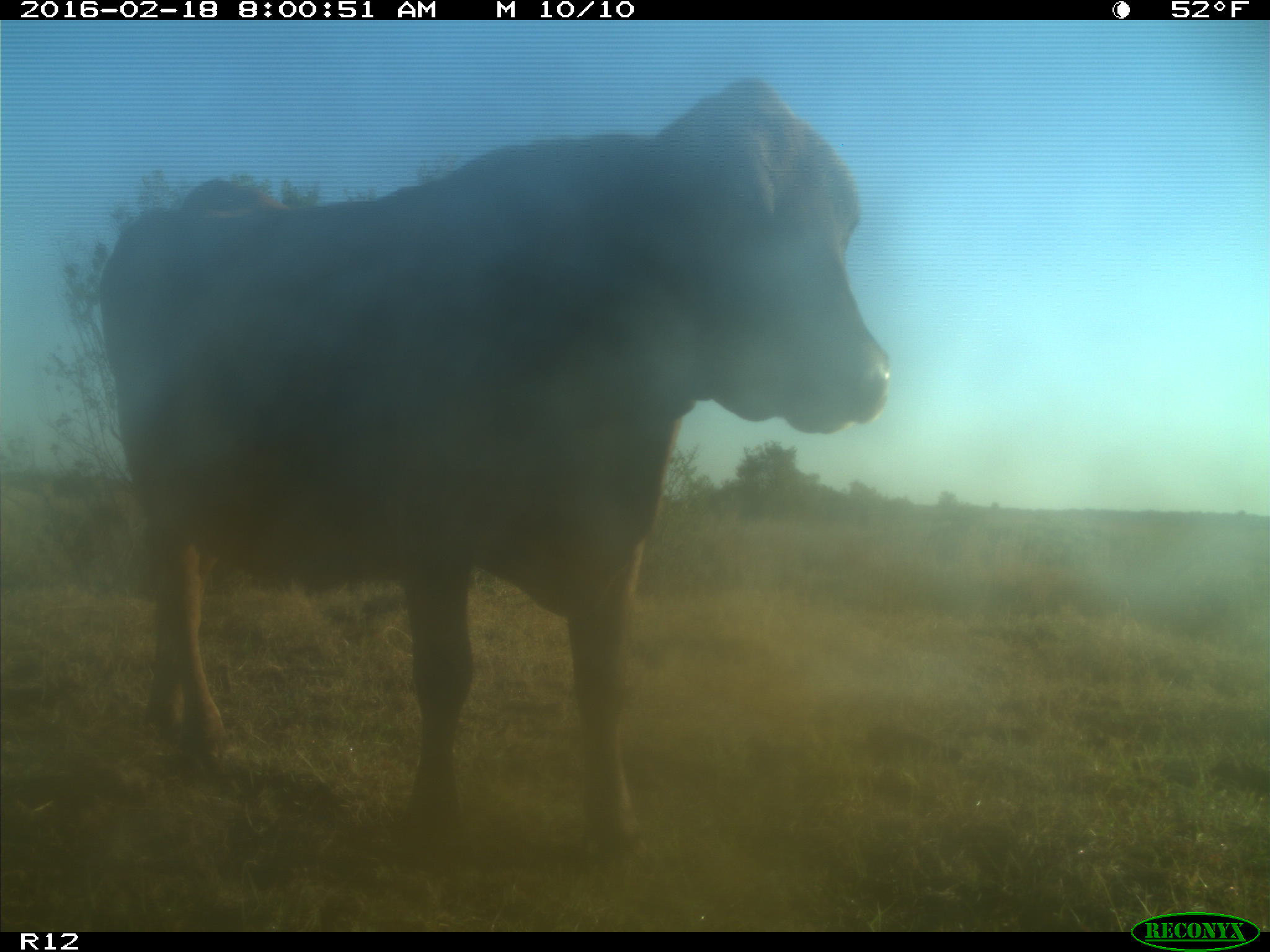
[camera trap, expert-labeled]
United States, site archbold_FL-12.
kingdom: Animalia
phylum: Chordata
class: Mammalia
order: Artiodactyla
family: Bovidae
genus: Bos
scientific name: Bos taurus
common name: domestic cow